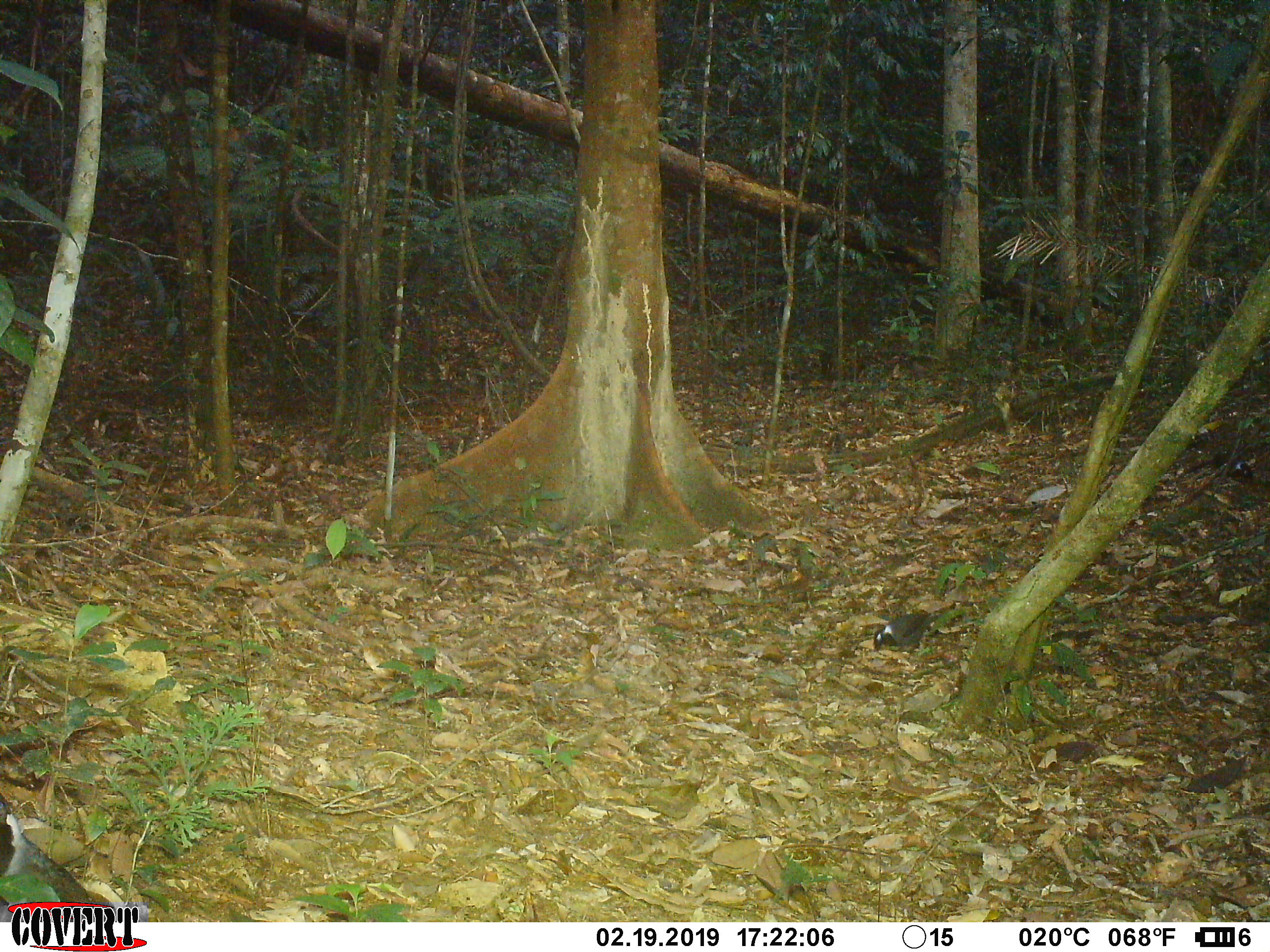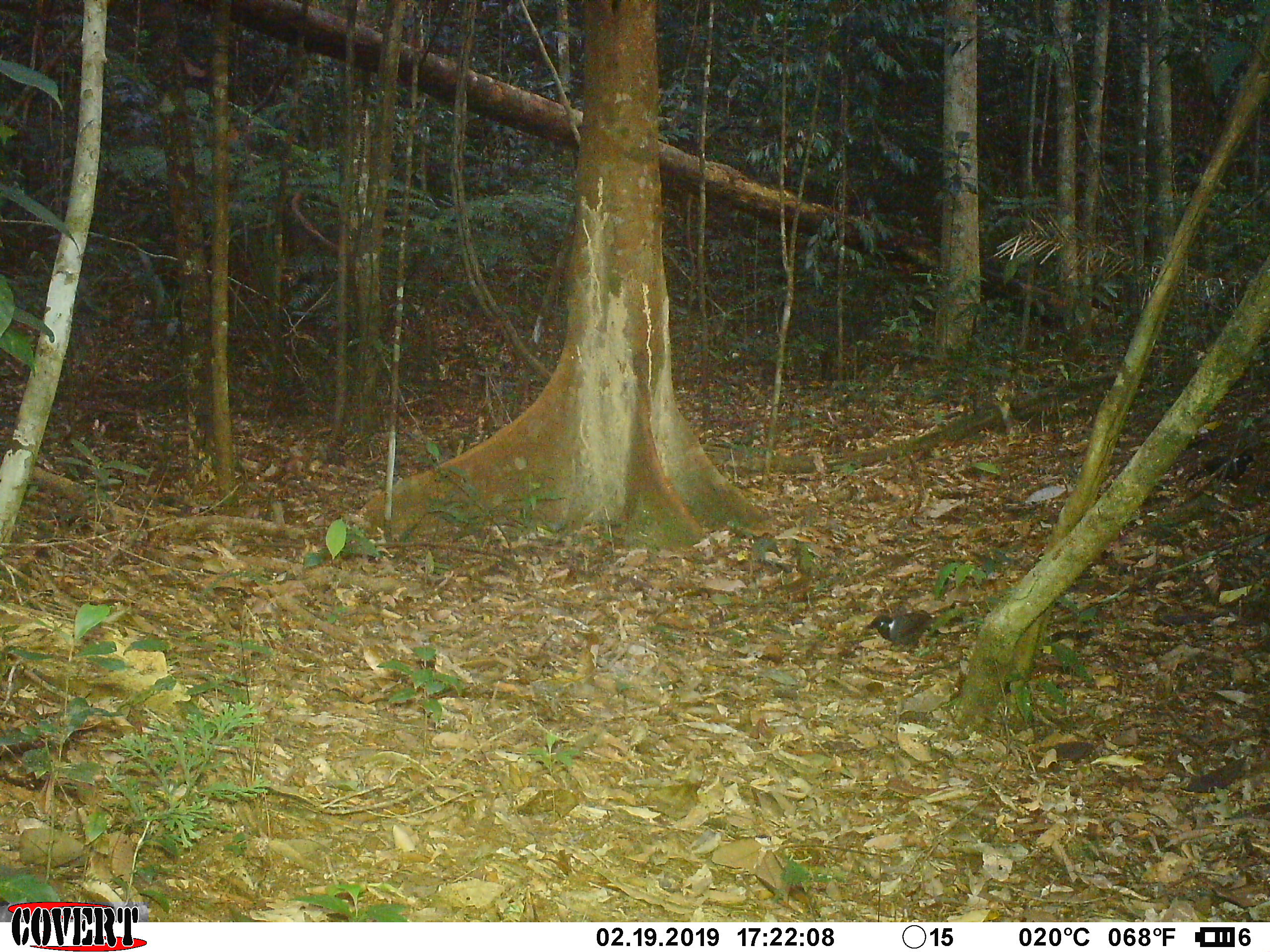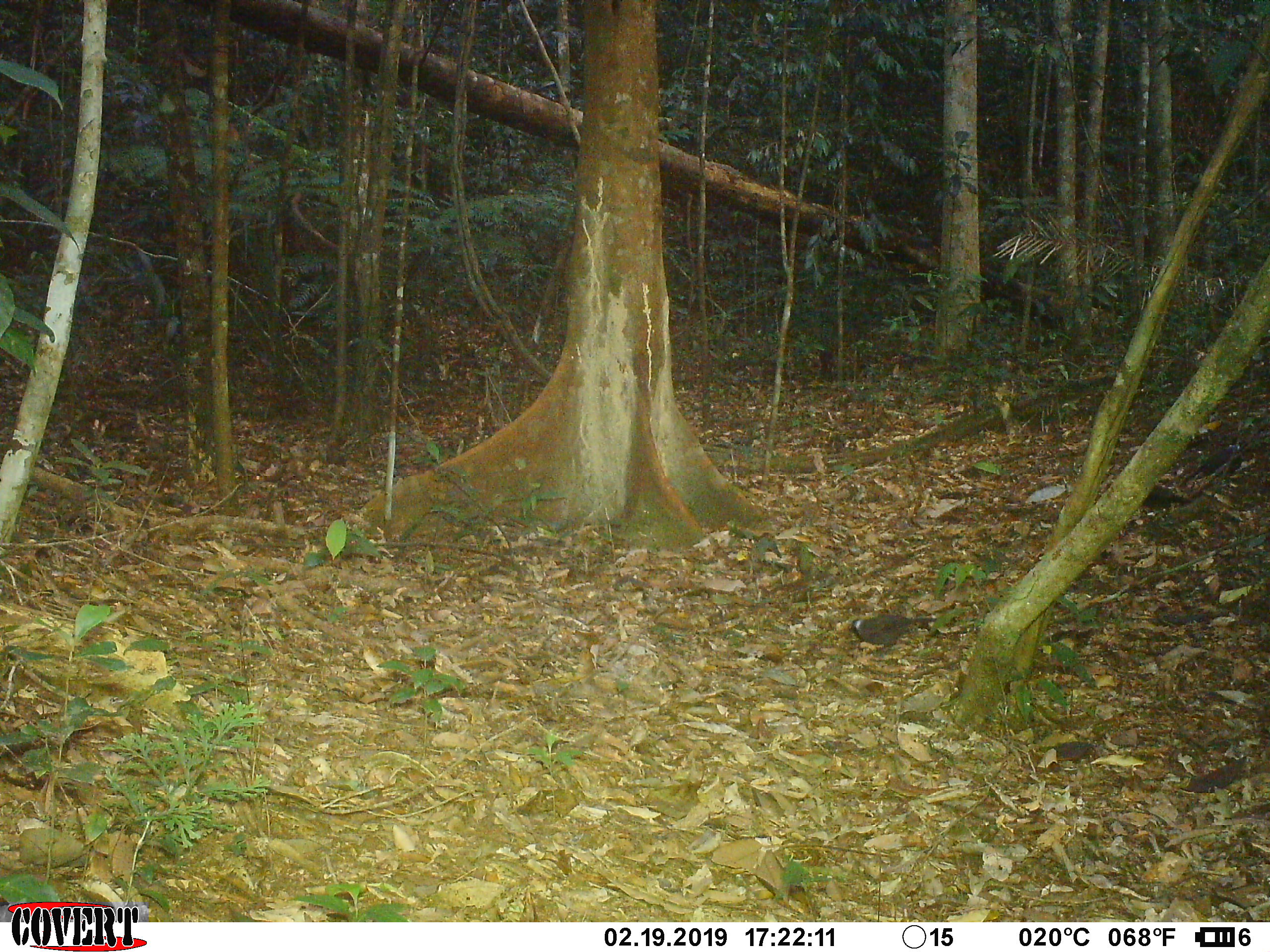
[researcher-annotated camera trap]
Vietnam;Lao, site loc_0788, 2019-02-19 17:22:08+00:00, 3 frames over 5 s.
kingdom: Animalia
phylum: Chordata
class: Aves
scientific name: Aves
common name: bird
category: unidentified bird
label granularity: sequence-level